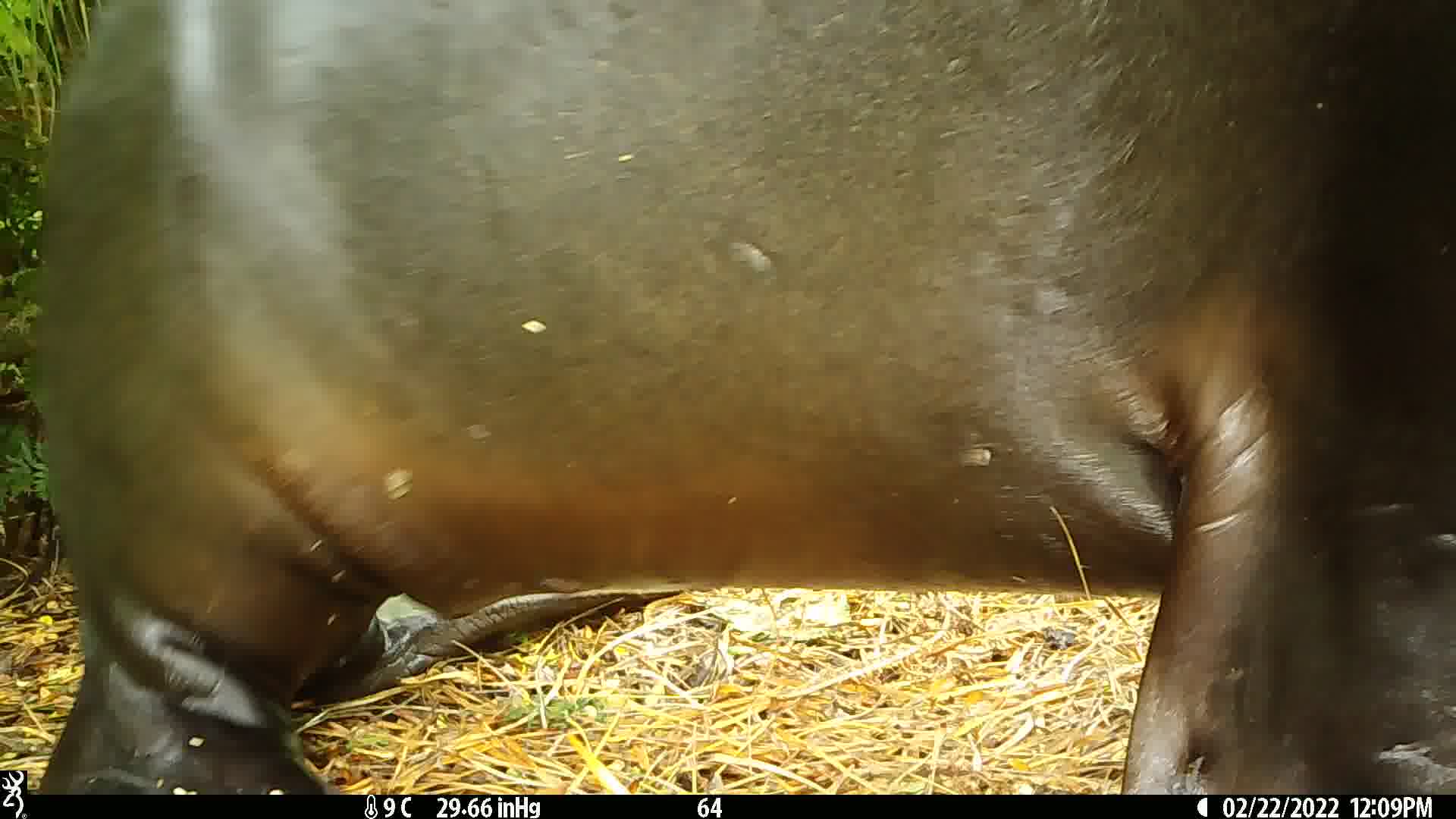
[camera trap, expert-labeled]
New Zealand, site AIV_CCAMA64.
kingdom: Animalia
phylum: Chordata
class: Mammalia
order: Carnivora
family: Otariidae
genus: Phocarctos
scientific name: Phocarctos hookeri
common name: new zealand sea lion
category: sealion